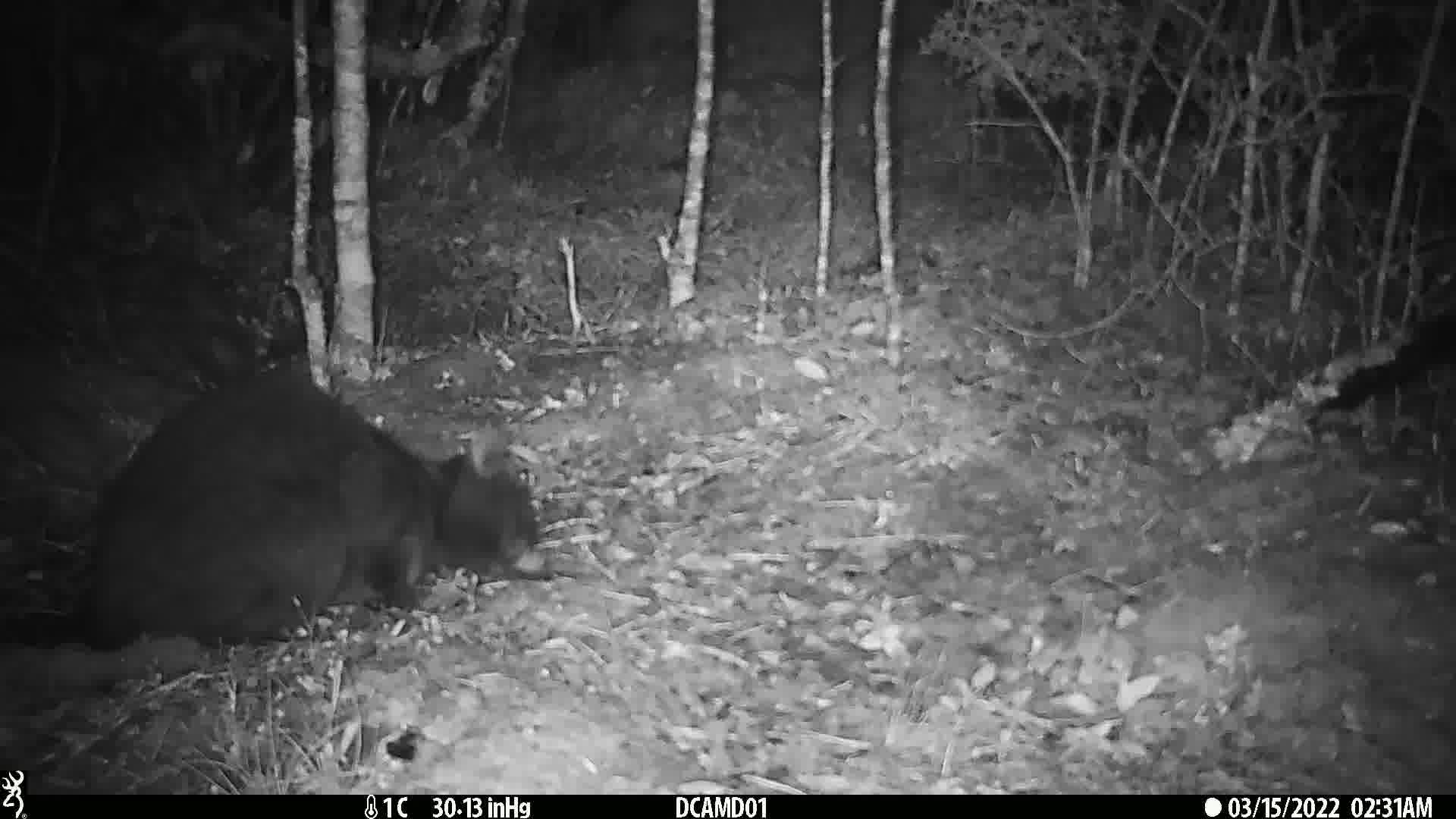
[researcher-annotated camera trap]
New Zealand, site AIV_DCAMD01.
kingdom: Animalia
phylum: Chordata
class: Mammalia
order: Carnivora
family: Felidae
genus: Felis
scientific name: Felis catus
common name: domestic cat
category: cat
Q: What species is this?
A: Cat (domestic cat) (Felis catus).